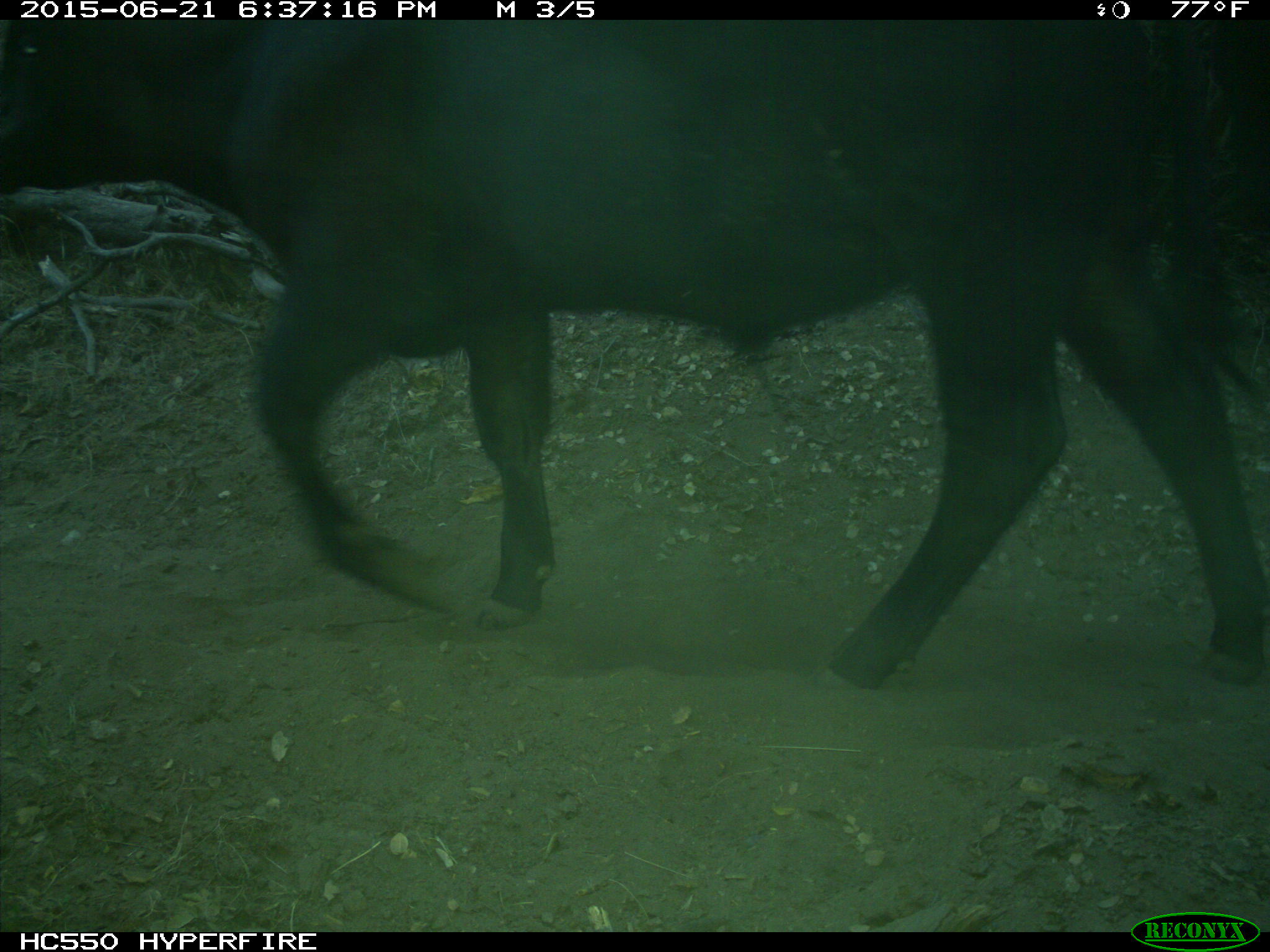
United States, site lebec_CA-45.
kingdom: Animalia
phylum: Chordata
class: Mammalia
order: Artiodactyla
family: Bovidae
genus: Bos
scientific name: Bos taurus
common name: domestic cow